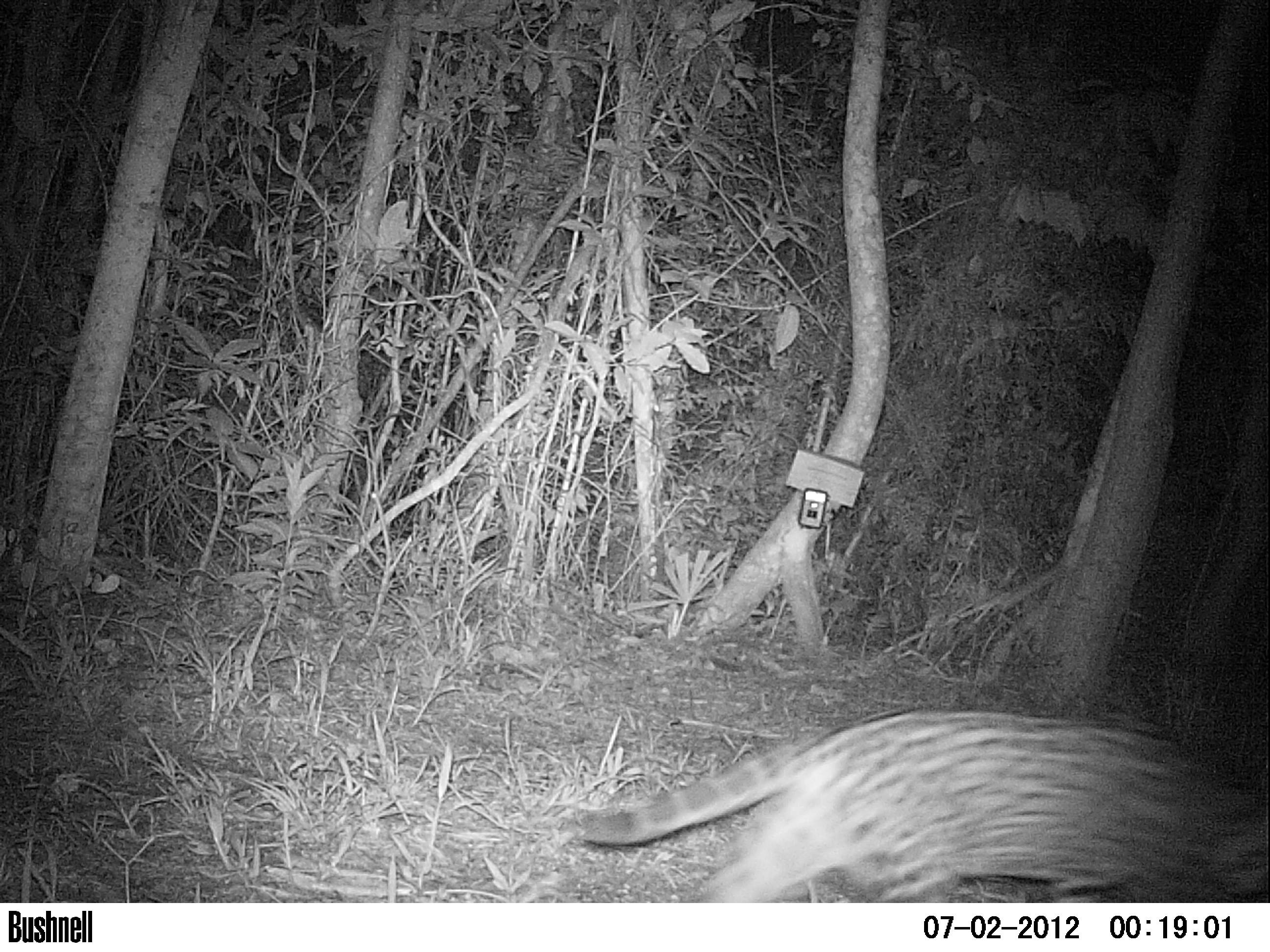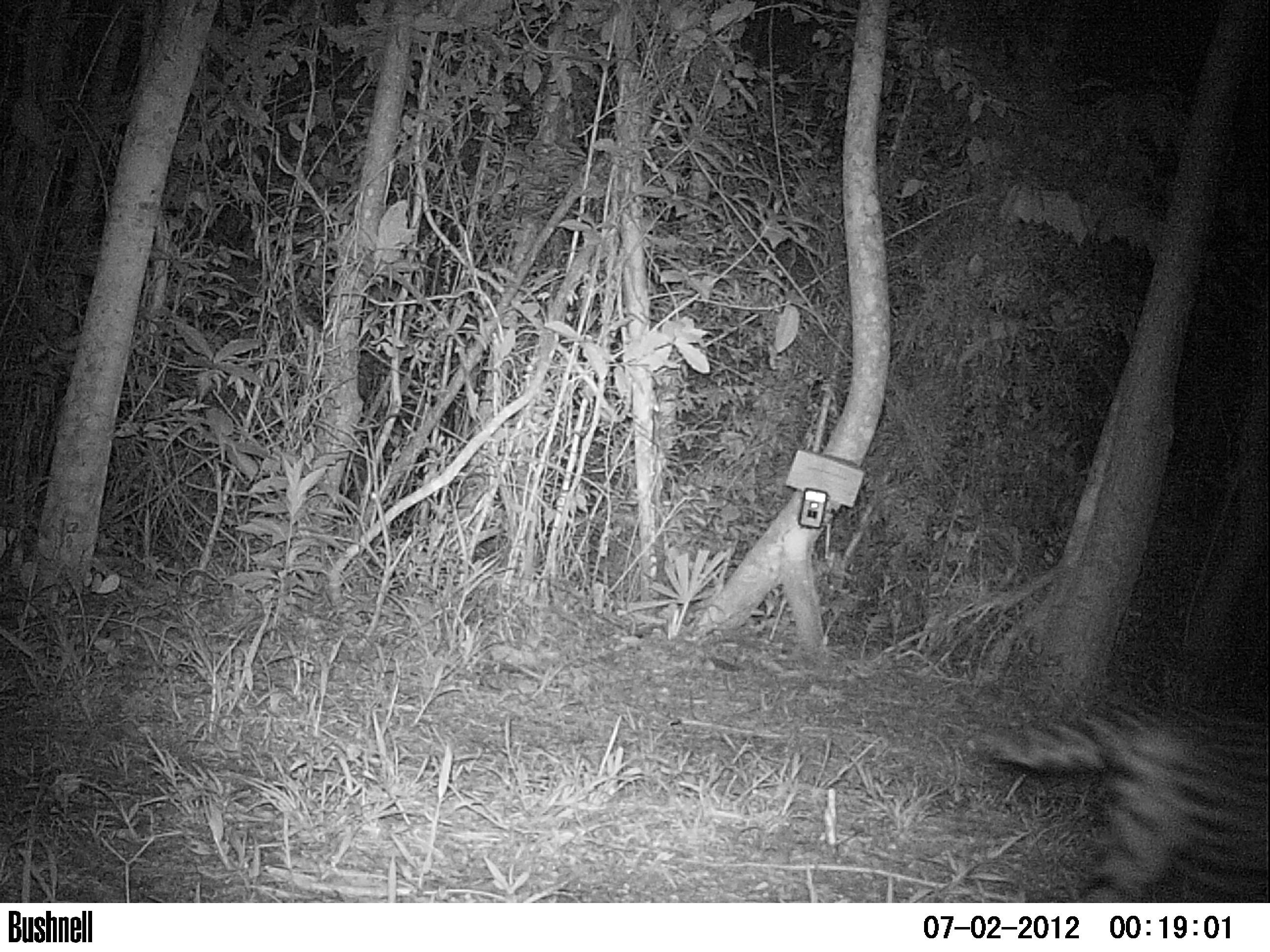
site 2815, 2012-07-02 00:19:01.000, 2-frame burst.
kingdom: Animalia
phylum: Chordata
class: Mammalia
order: Carnivora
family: Felidae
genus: Leopardus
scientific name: Leopardus pardalis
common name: ocelot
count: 1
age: adult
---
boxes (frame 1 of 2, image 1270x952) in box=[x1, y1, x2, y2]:
leopardus pardalis: box=[571, 705, 1270, 903]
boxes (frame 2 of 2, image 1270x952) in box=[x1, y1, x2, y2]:
leopardus pardalis: box=[973, 696, 1270, 901]